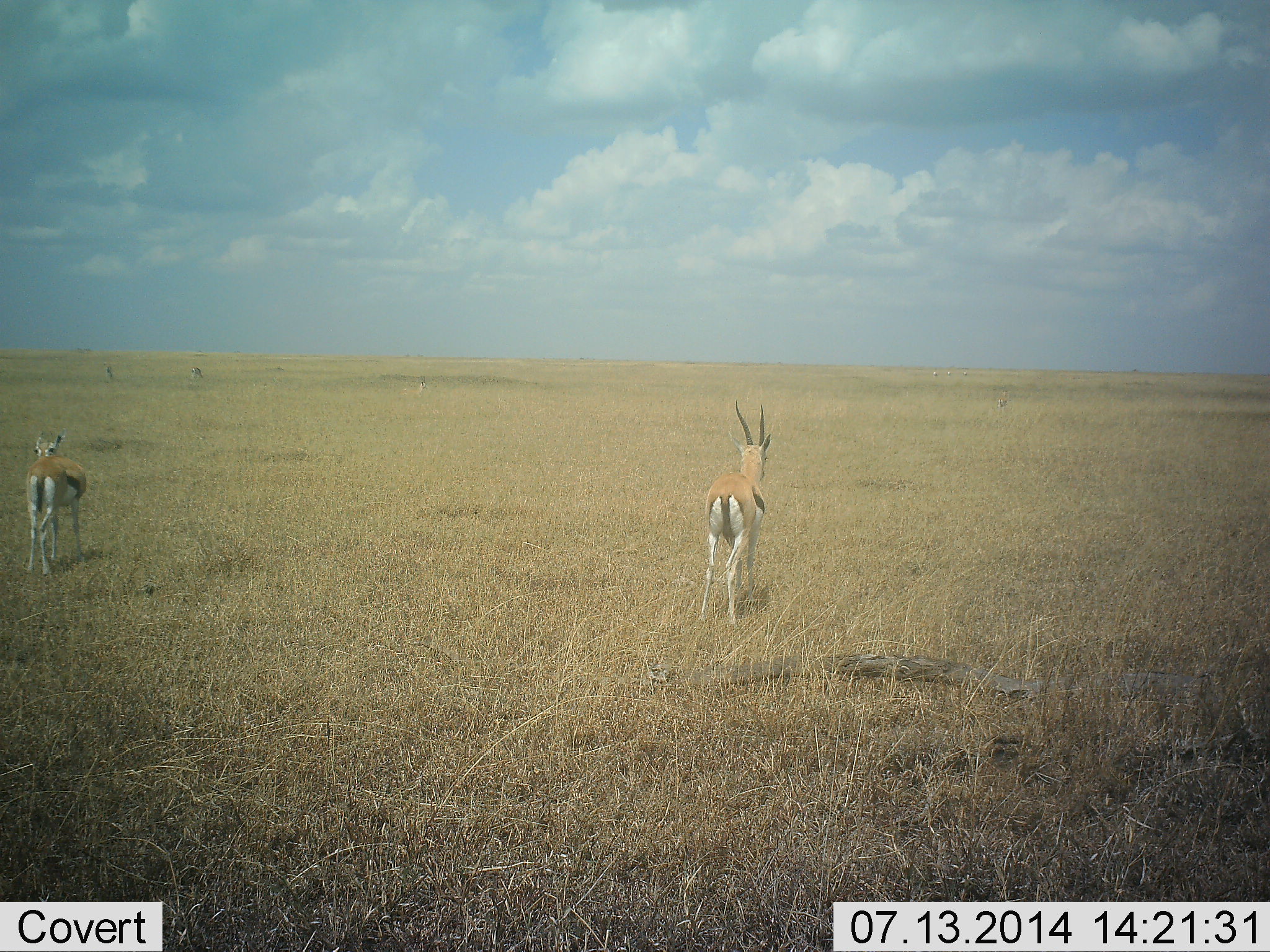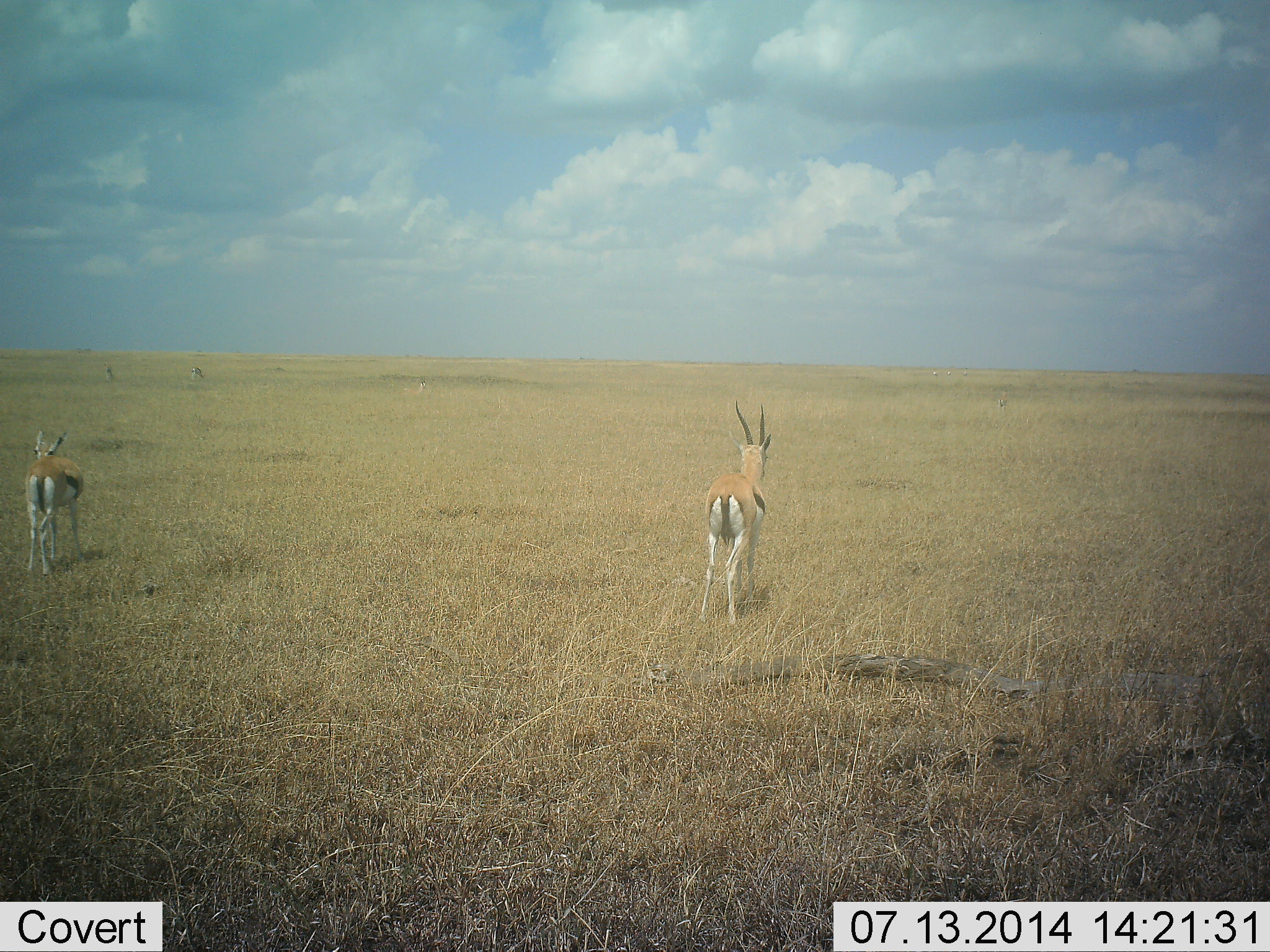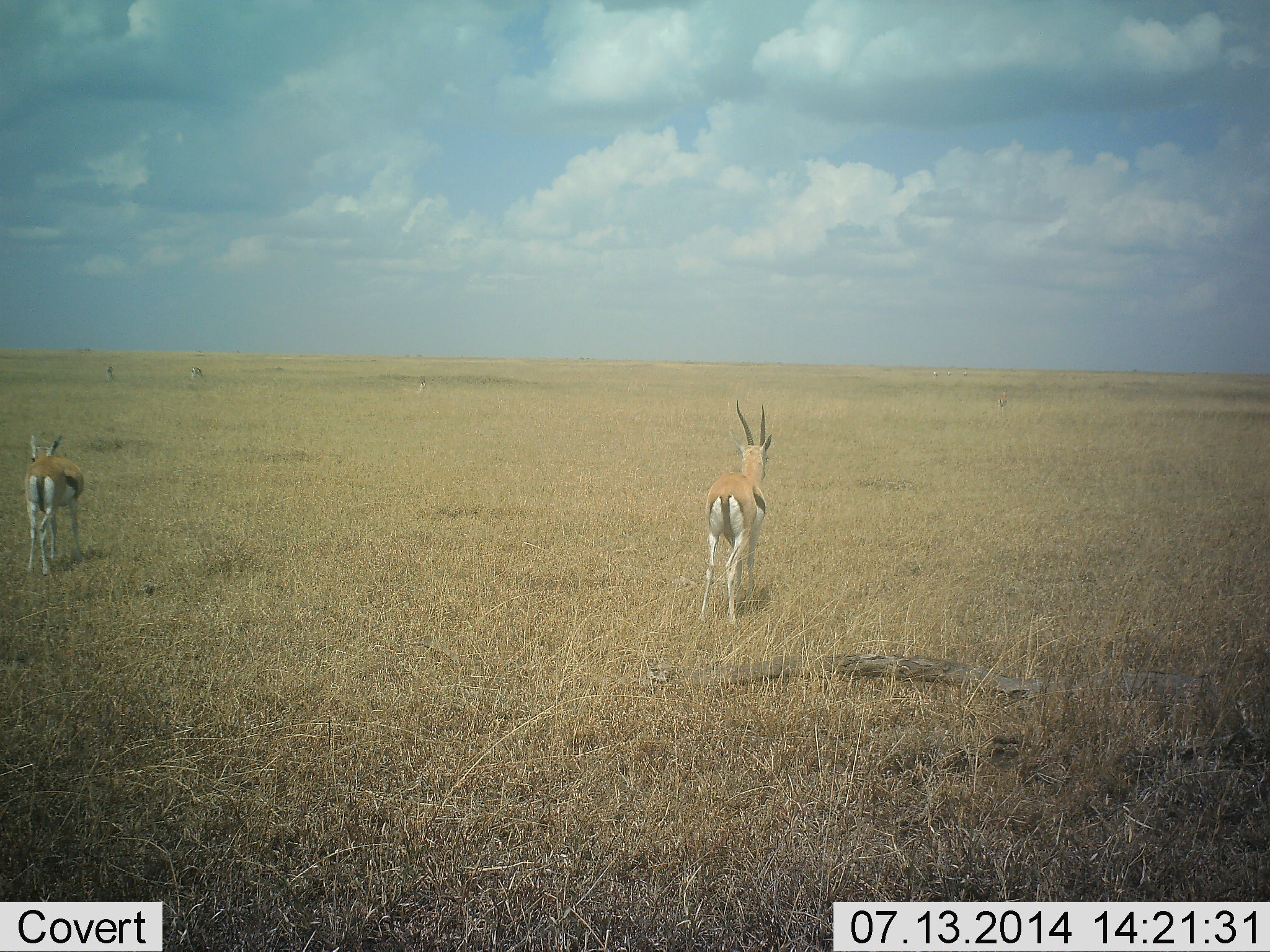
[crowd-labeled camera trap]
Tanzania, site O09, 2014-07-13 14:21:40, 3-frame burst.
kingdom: Animalia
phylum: Chordata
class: Mammalia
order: Artiodactyla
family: Bovidae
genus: Eudorcas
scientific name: Eudorcas thomsonii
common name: thomson's gazelle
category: gazellethomsons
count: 2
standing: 100%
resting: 0%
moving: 10%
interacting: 0%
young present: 10%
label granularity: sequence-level